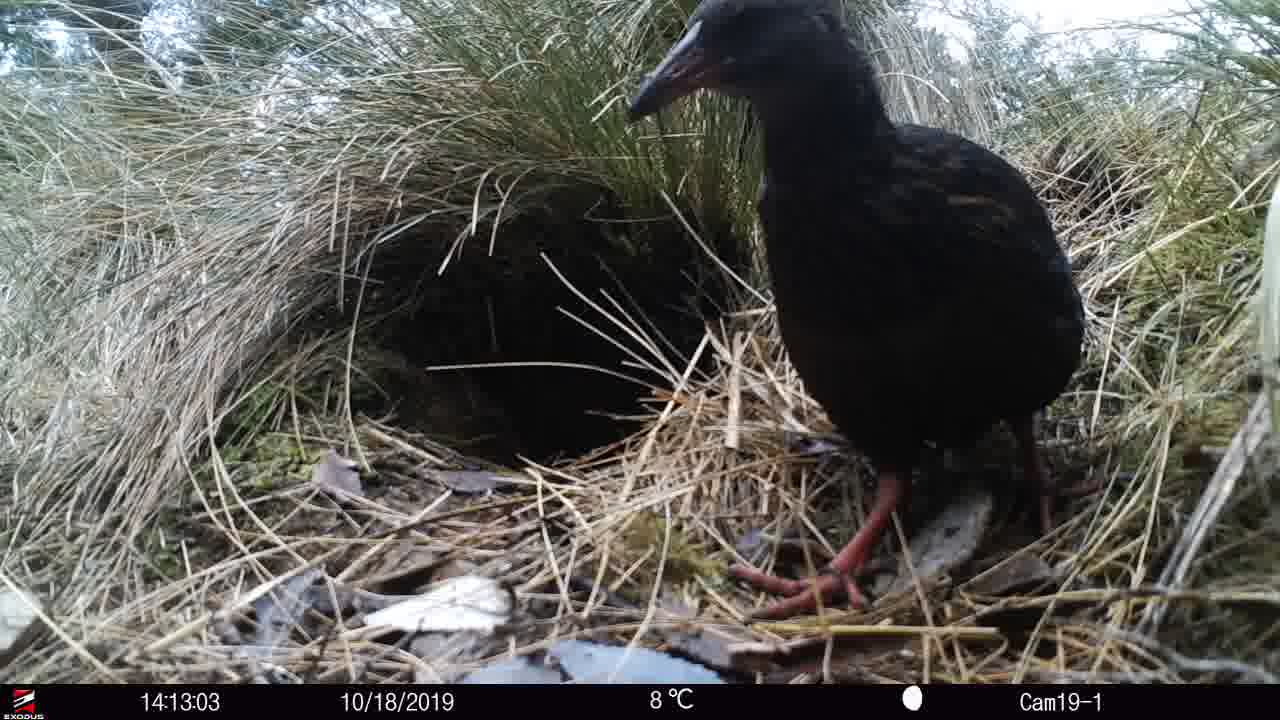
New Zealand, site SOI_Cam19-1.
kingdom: Animalia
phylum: Chordata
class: Aves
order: Gruiformes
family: Rallidae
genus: Gallirallus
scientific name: Gallirallus australis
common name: weka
Weka (Gallirallus australis).